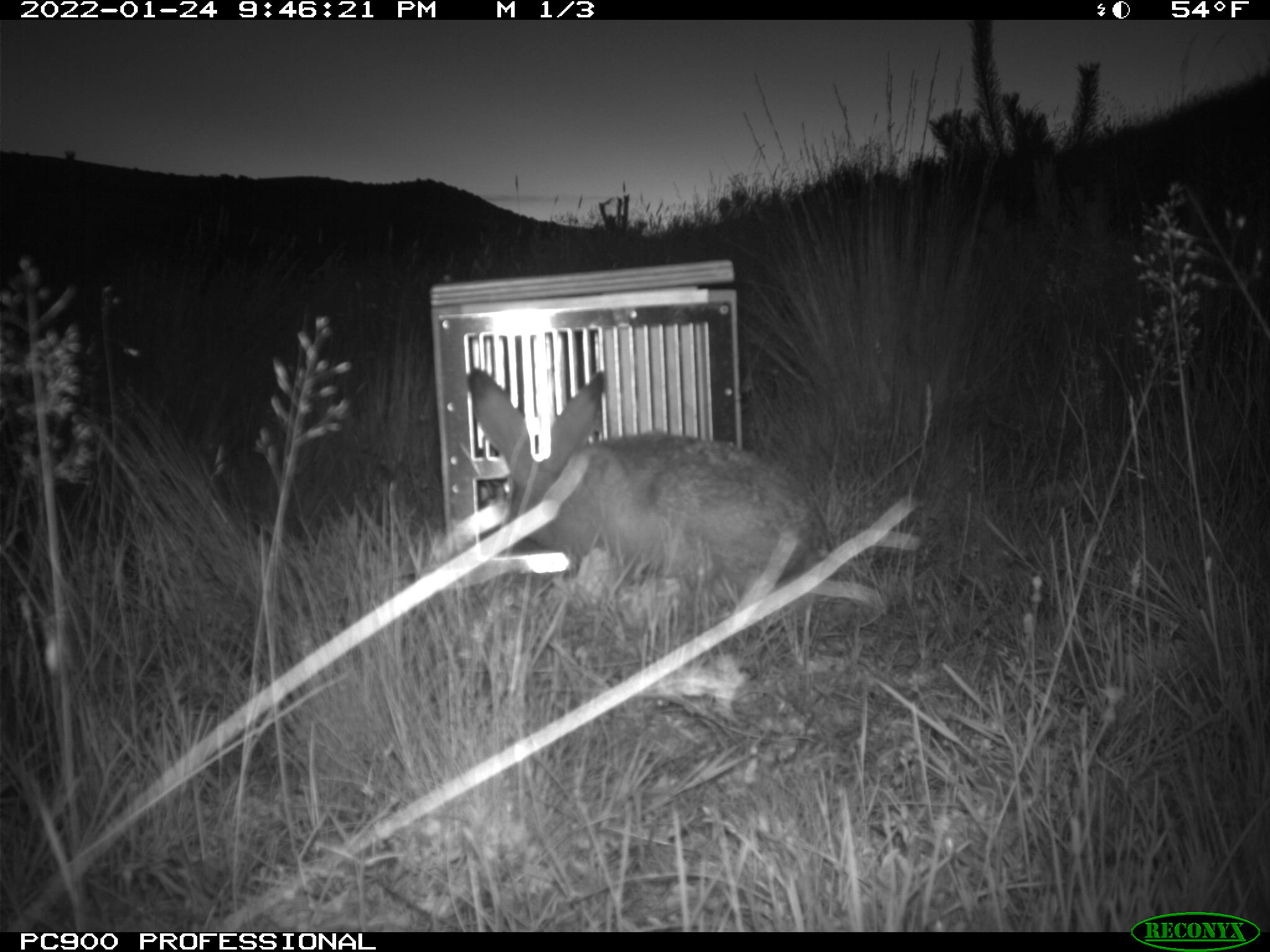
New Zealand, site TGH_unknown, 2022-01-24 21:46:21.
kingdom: Animalia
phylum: Chordata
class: Mammalia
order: Lagomorpha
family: Leporidae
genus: Lepus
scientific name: Lepus europaeus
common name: brown hare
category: hare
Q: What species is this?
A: Hare (brown hare) (Lepus europaeus).